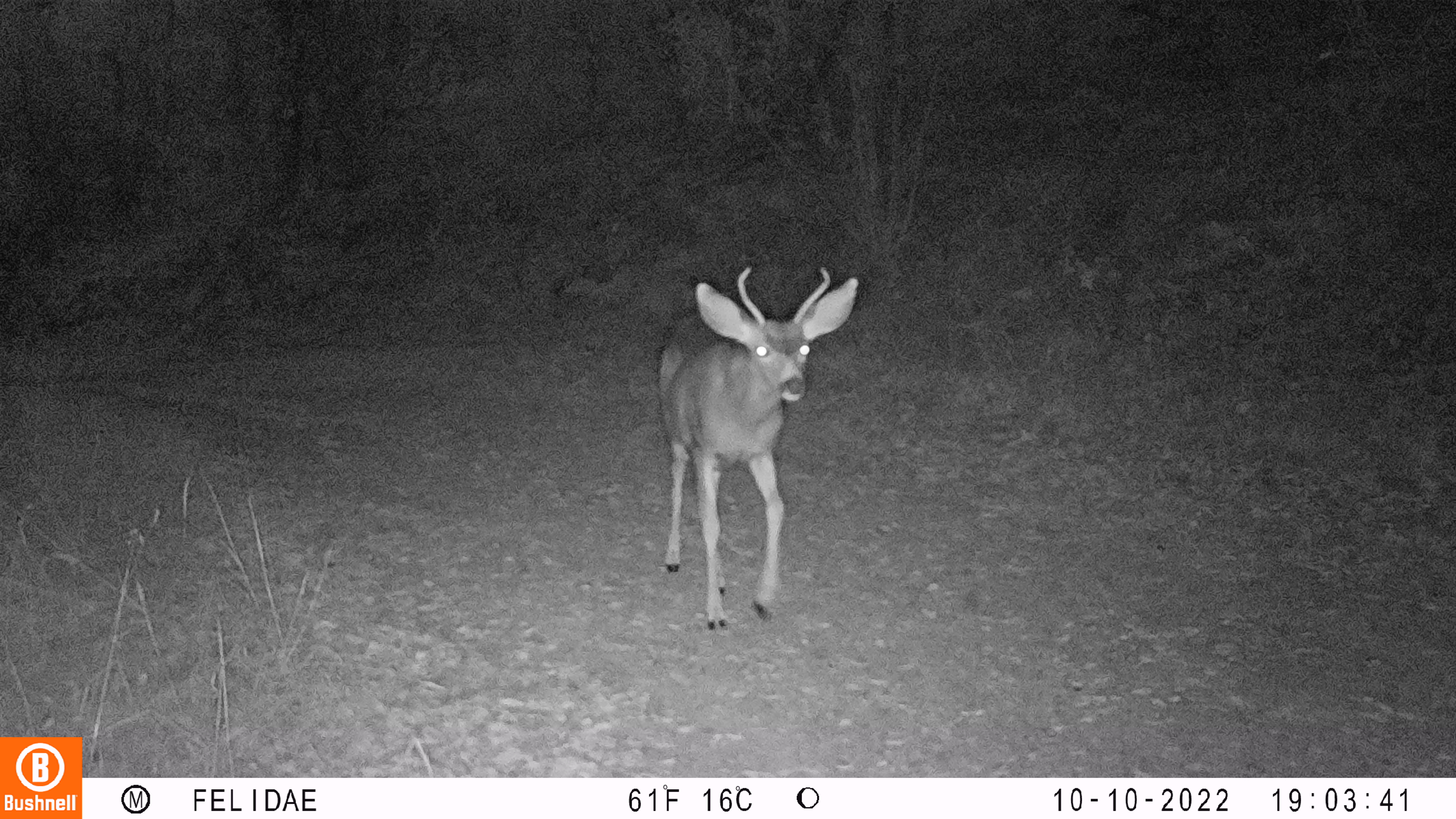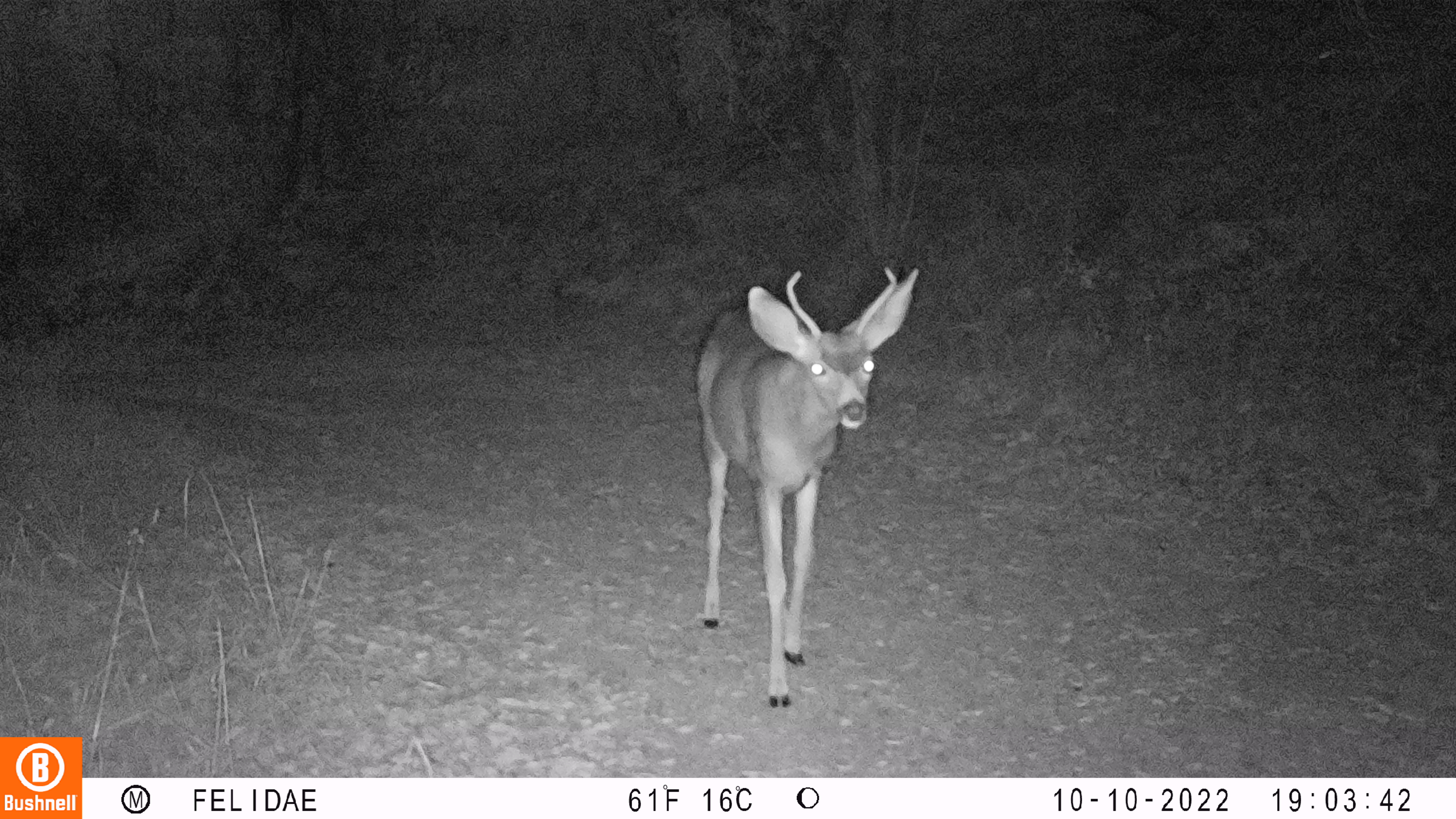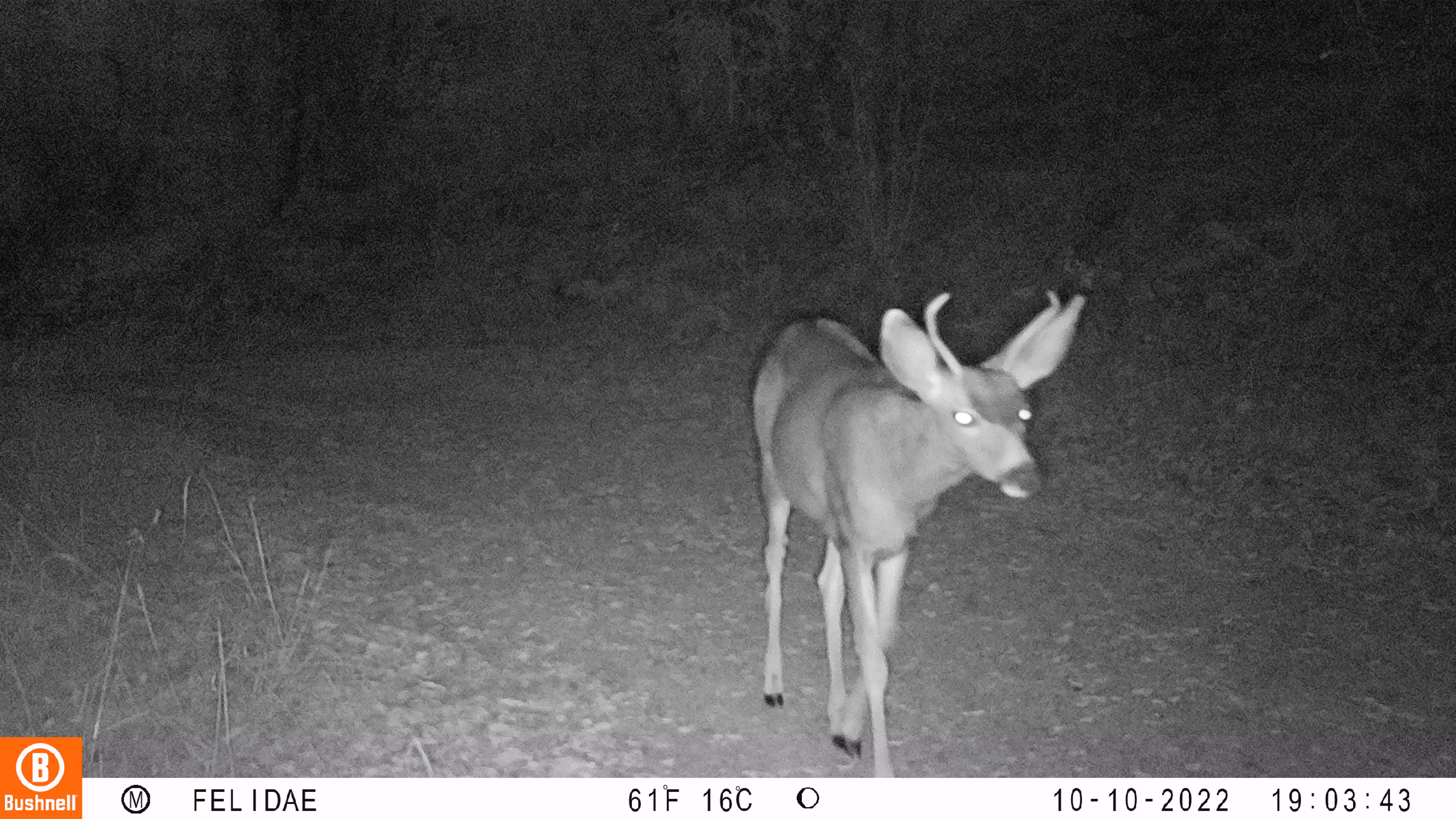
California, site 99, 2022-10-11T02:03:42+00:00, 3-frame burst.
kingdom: Animalia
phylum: Chordata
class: Mammalia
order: Artiodactyla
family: Cervidae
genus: Odocoileus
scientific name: Odocoileus hemionus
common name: mule deer